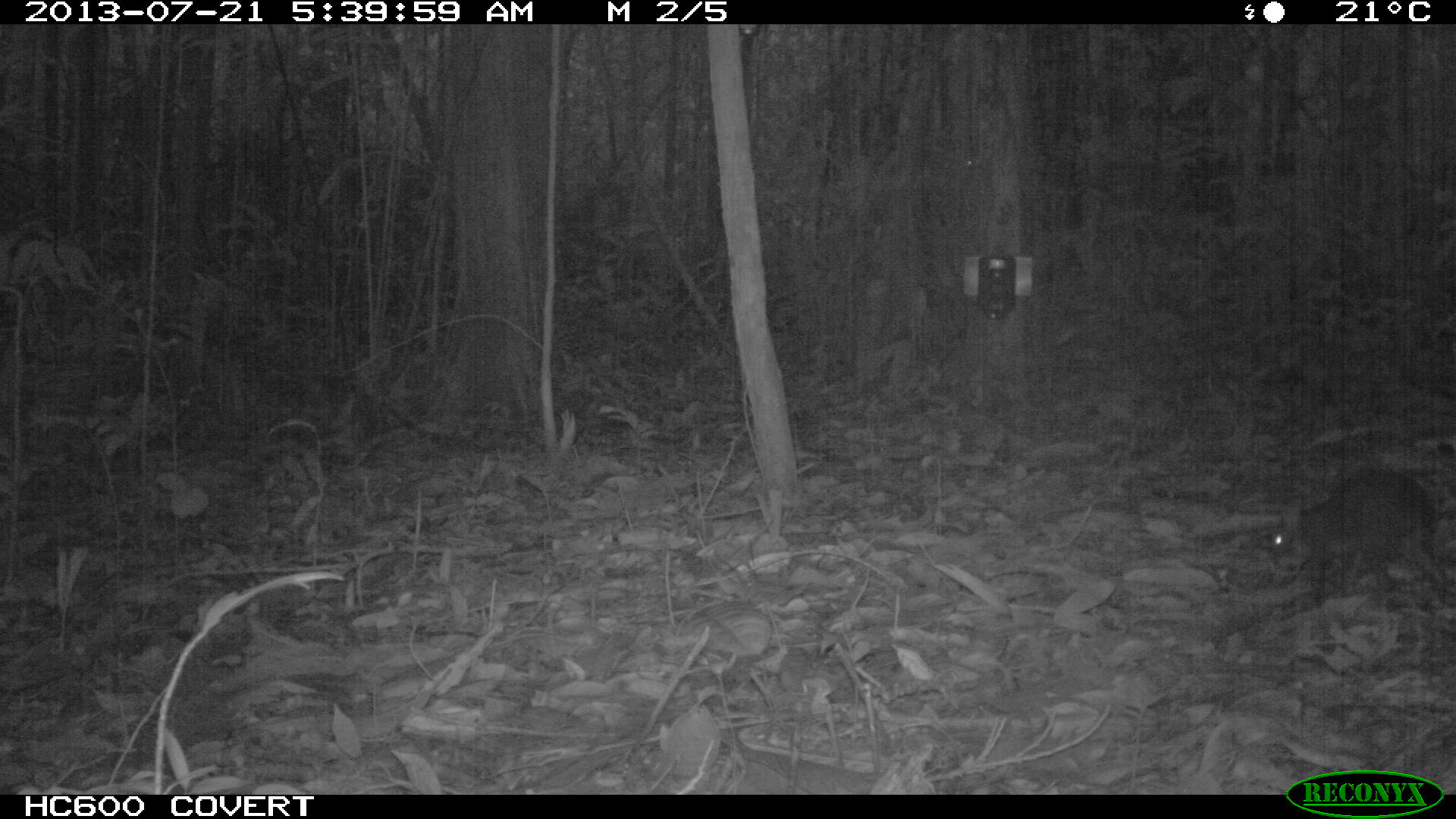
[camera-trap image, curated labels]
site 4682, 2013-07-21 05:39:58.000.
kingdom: Animalia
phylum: Chordata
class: Mammalia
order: Rodentia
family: Dasyproctidae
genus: Myoprocta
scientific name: Myoprocta pratti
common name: green acouchi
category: myoprocta pratii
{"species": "myoprocta pratii (green acouchi) (Myoprocta pratti)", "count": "1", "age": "adult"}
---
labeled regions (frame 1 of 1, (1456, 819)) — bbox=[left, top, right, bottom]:
myoprocta pratii: bbox=[1267, 466, 1447, 605]